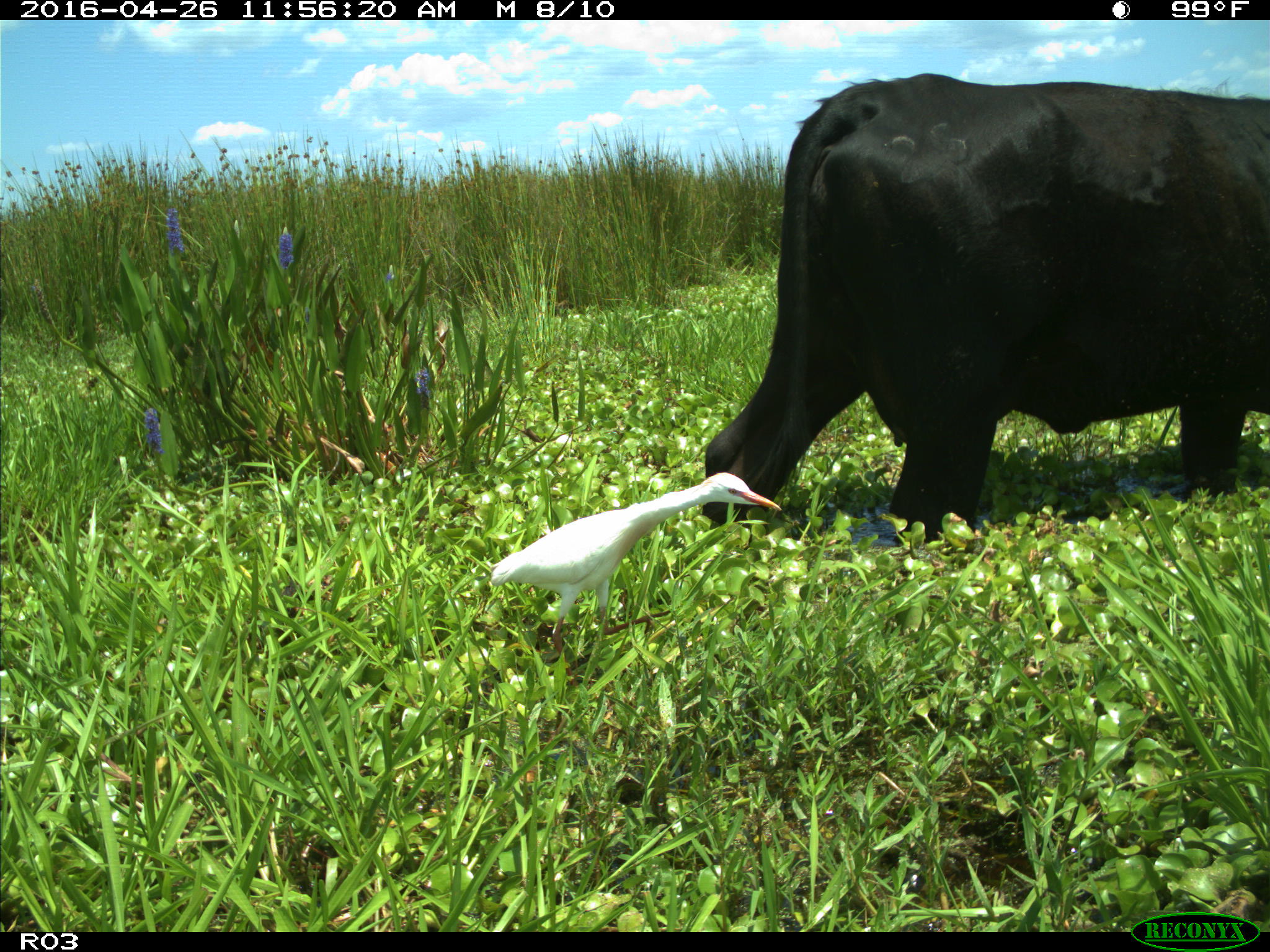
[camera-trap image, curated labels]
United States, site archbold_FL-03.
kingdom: Animalia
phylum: Chordata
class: Mammalia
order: Artiodactyla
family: Bovidae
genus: Bos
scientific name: Bos taurus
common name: domestic cow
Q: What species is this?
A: Bos taurus (domestic cow).